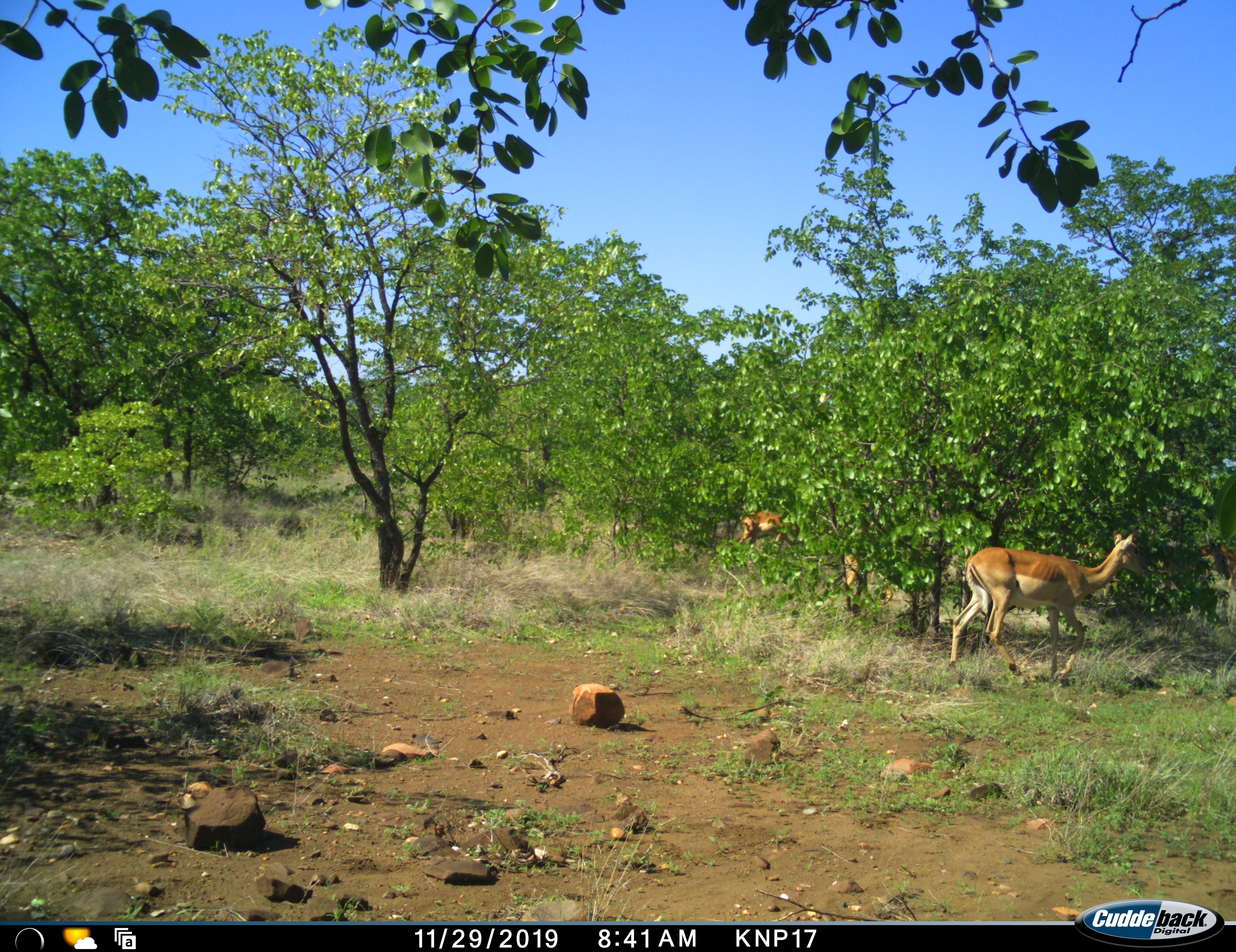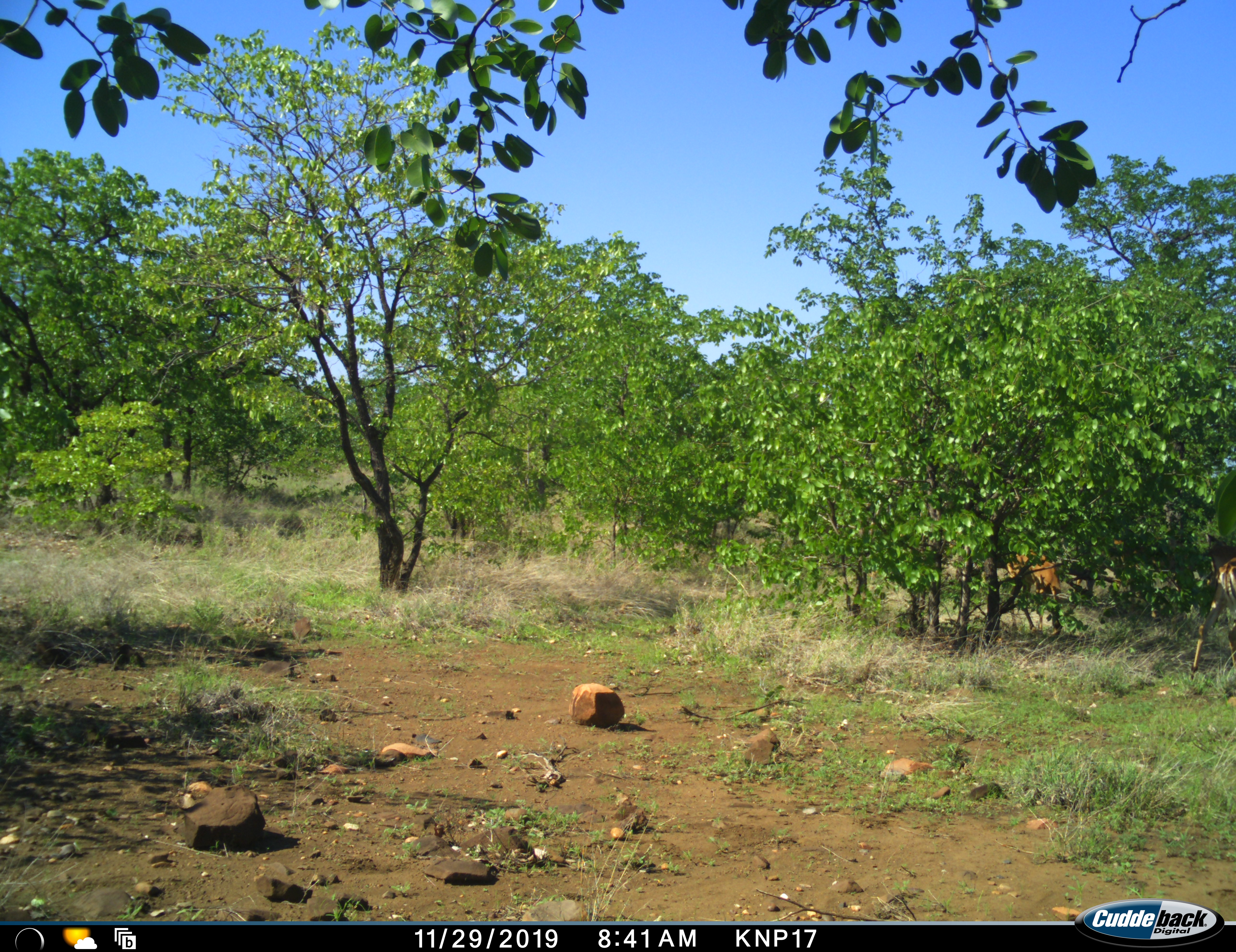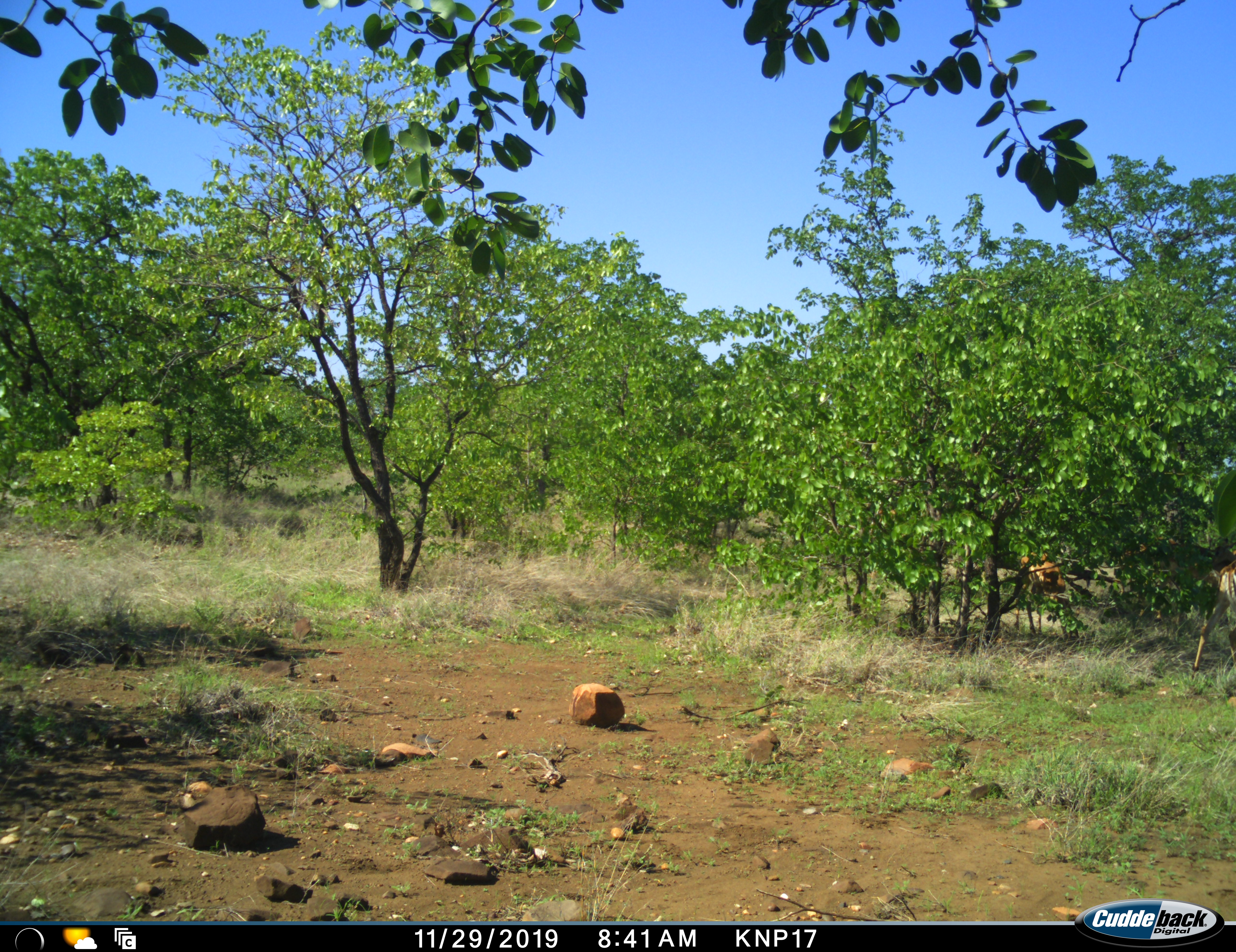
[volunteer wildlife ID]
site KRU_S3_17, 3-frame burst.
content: unidentified animal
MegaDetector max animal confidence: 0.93